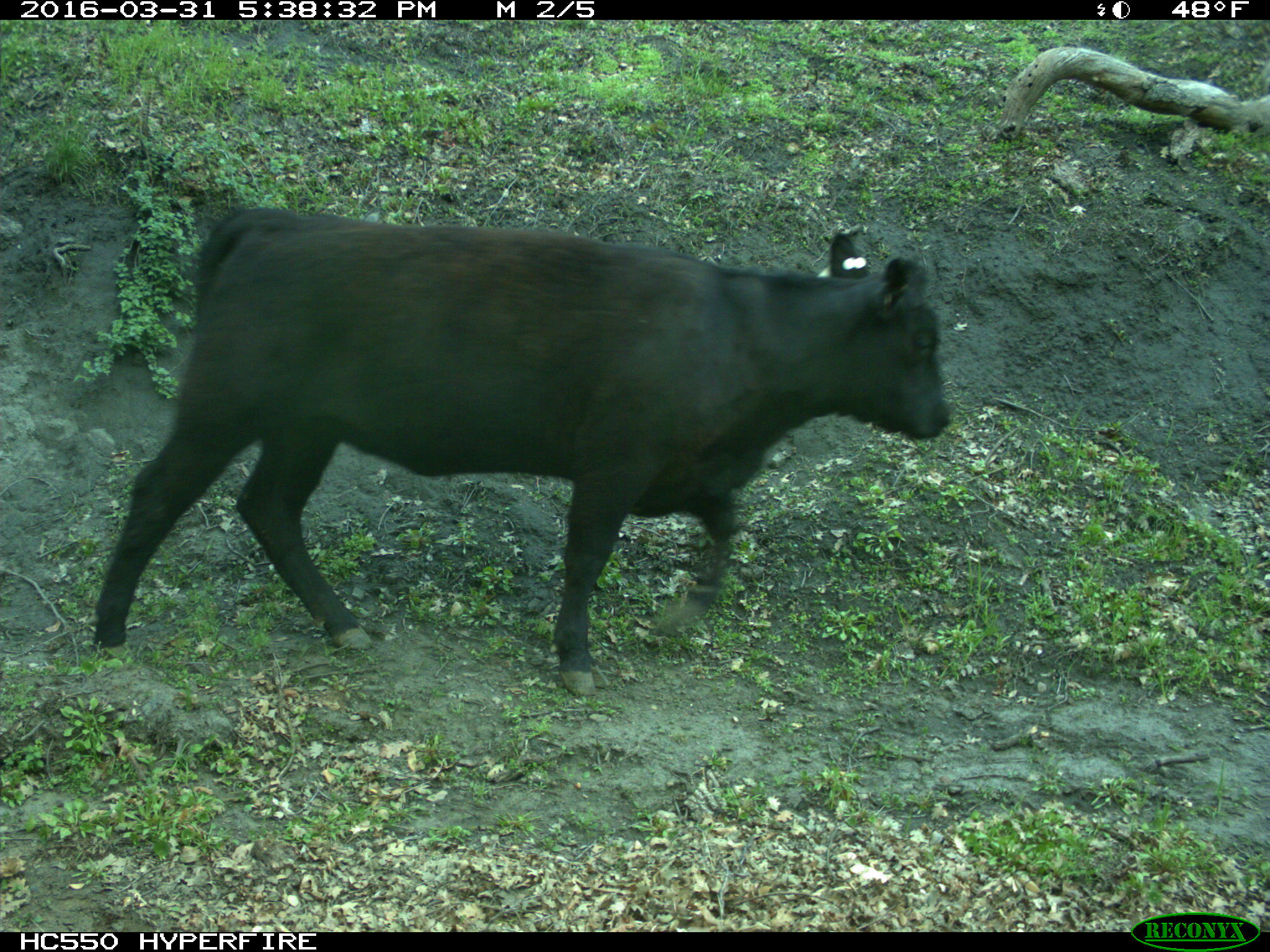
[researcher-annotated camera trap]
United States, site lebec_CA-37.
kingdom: Animalia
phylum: Chordata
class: Mammalia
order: Artiodactyla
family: Bovidae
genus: Bos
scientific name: Bos taurus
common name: domestic cow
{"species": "Bos taurus (domestic cow)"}